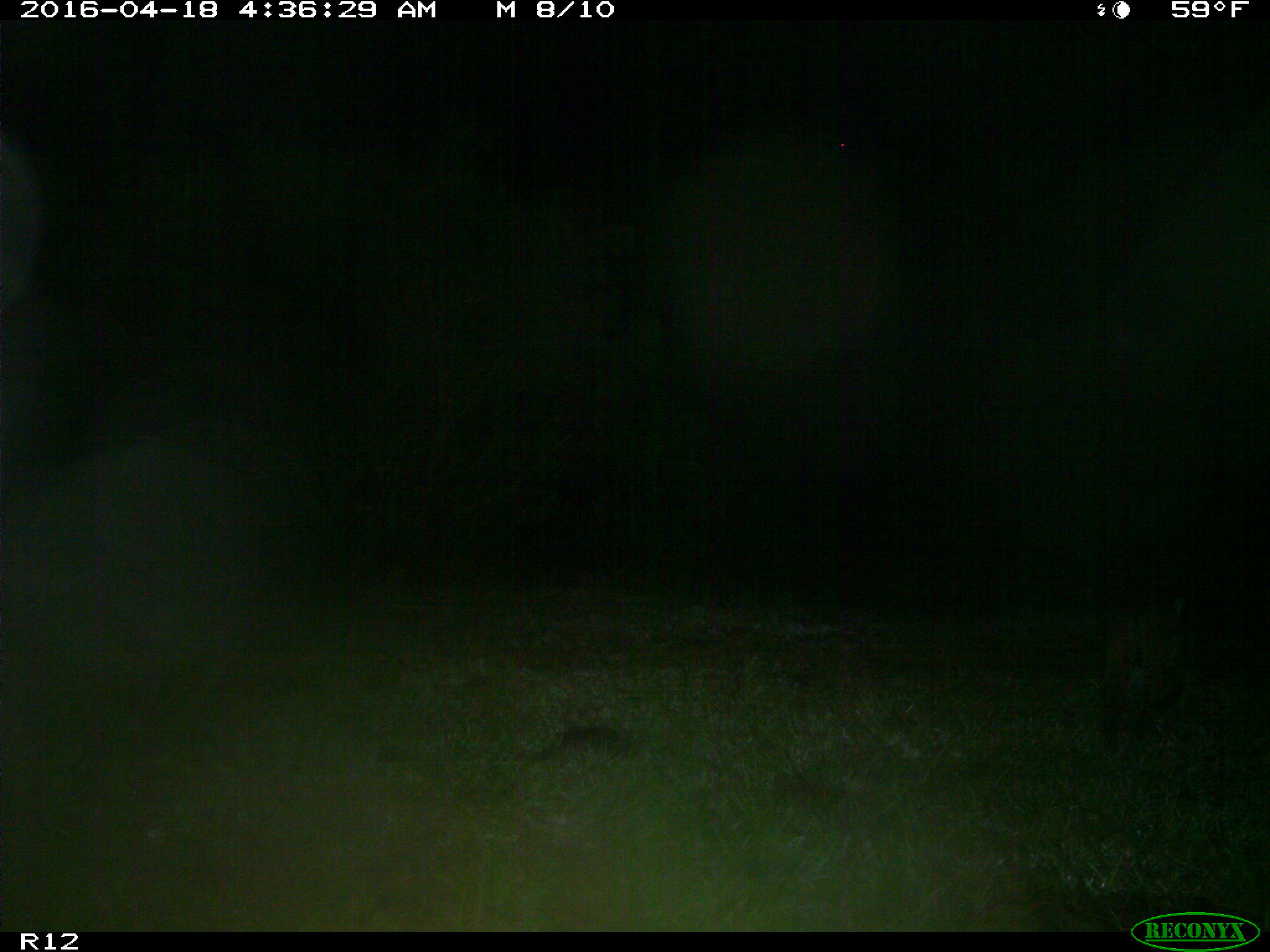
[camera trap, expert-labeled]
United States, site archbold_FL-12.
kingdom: Animalia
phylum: Chordata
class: Mammalia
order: Carnivora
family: Felidae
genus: Lynx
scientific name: Lynx rufus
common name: bobcat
Lynx rufus (bobcat).